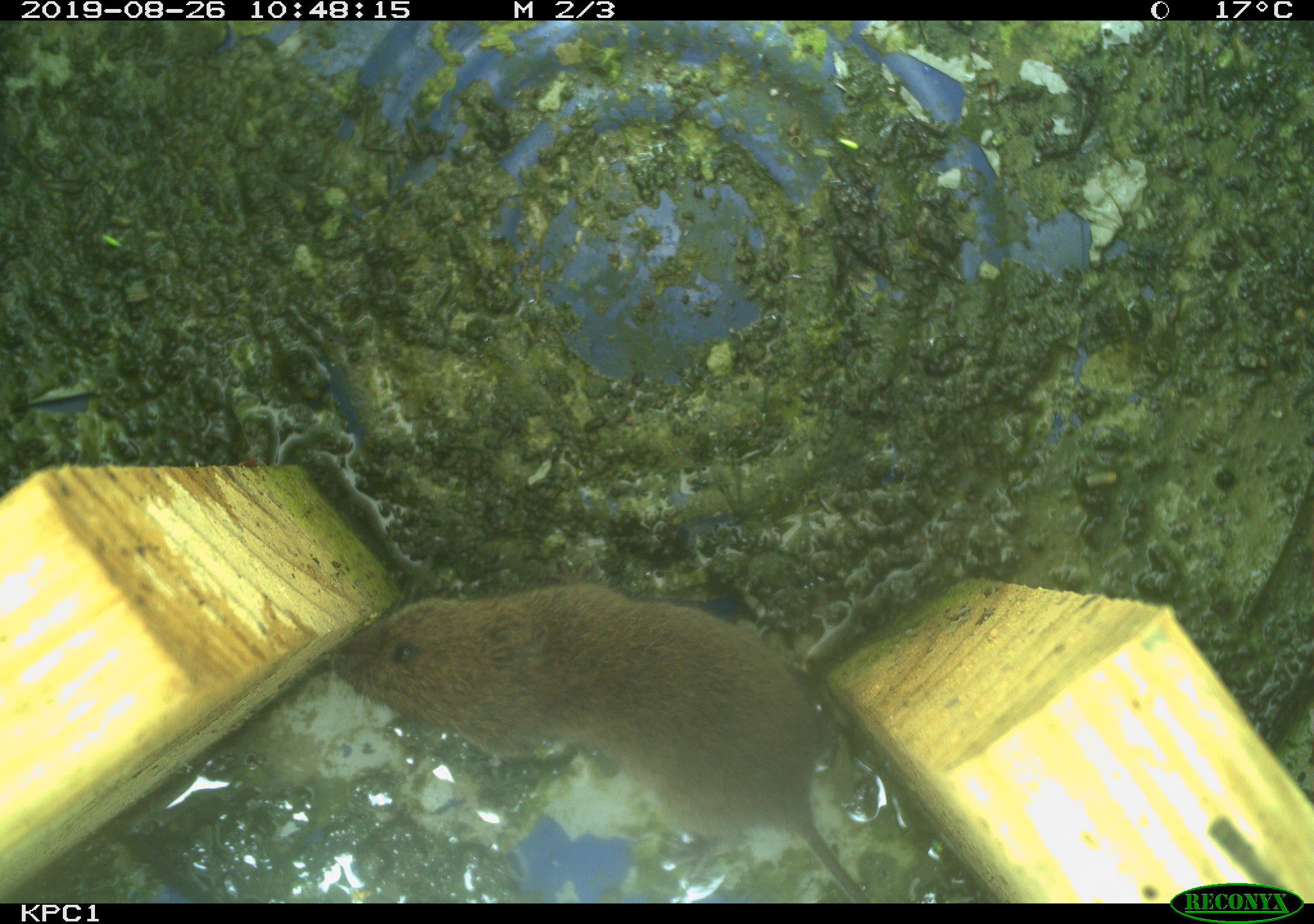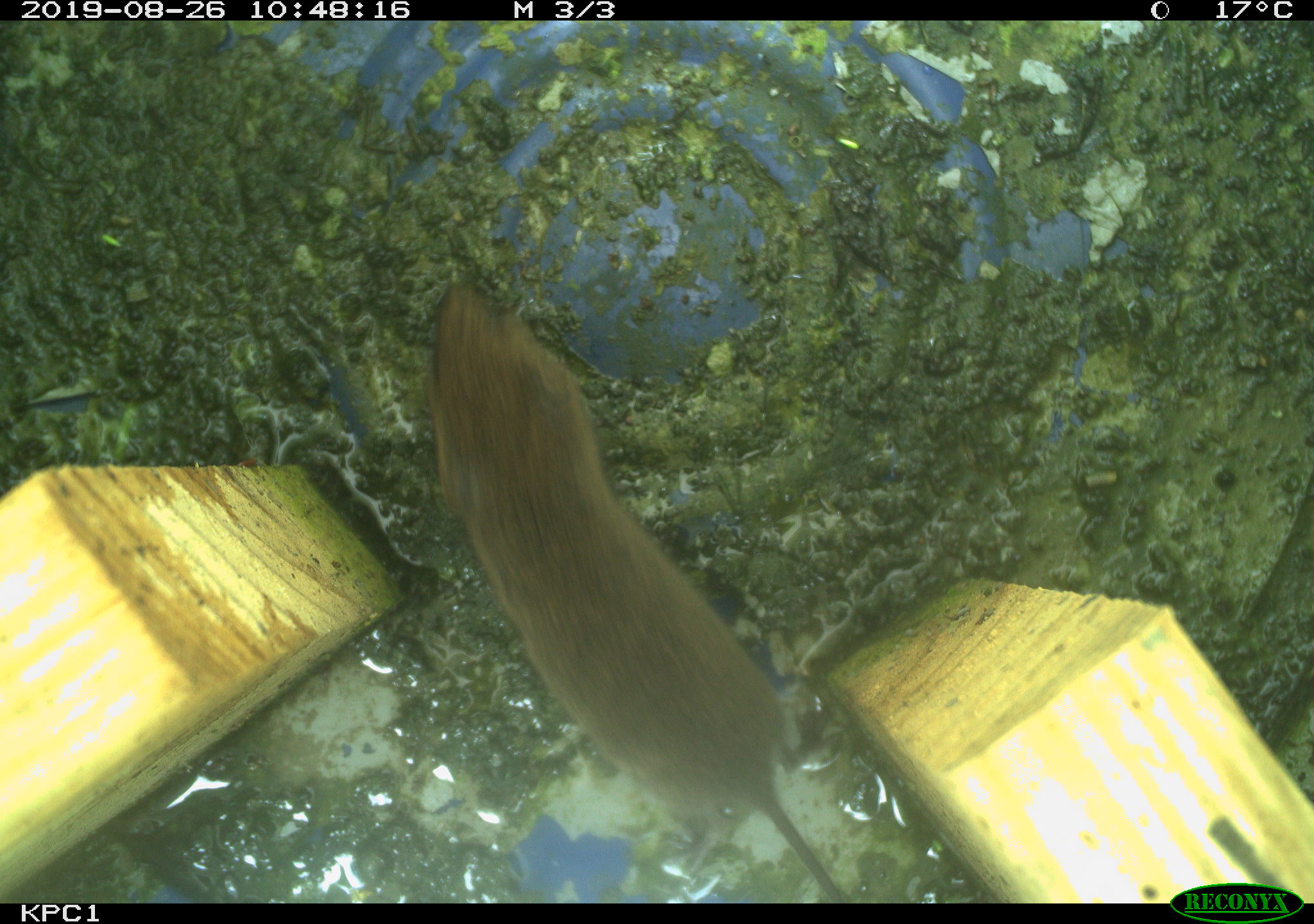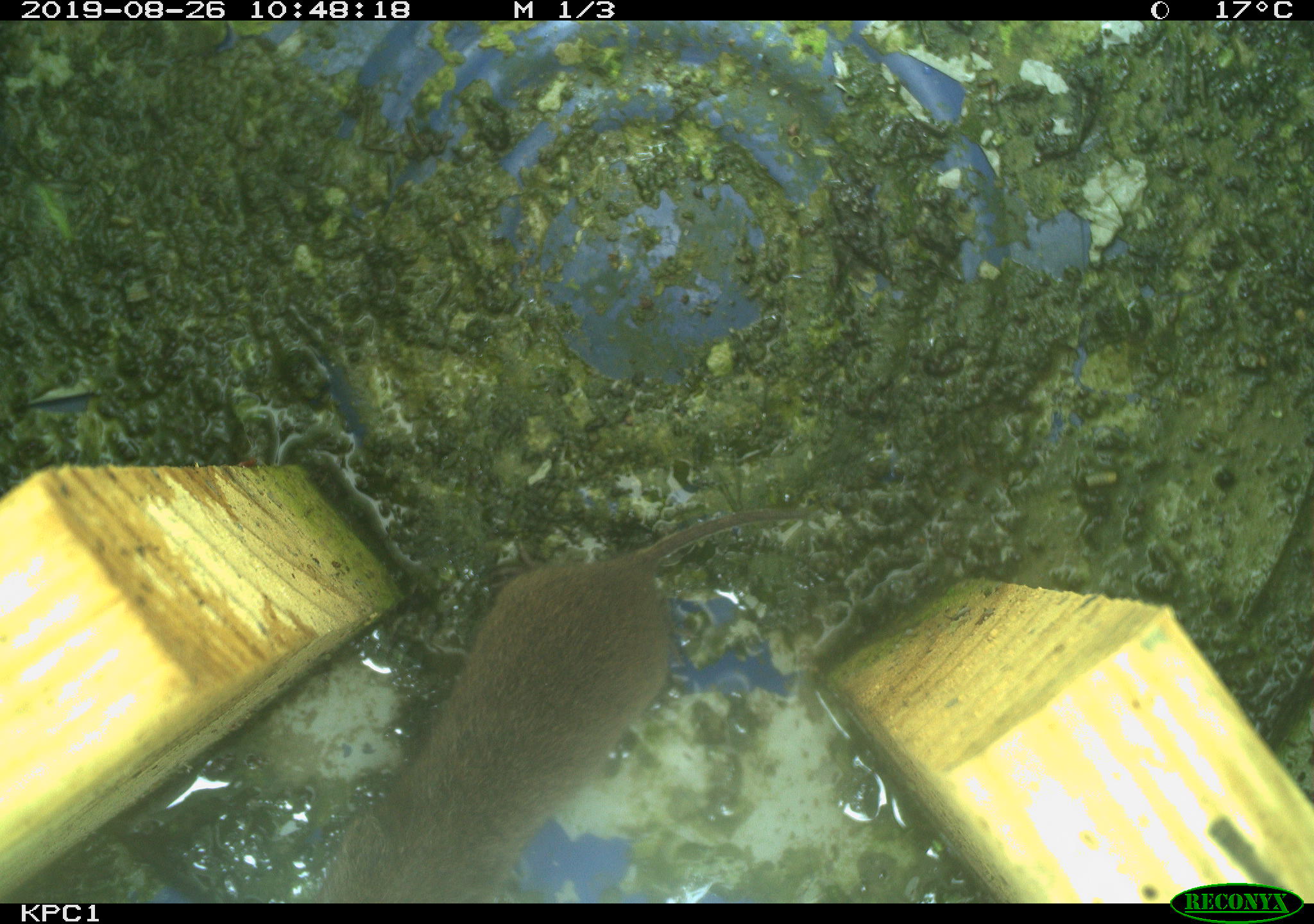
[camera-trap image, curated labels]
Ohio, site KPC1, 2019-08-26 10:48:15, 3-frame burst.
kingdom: Animalia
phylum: Chordata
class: Mammalia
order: Rodentia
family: Cricetidae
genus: Microtus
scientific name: Microtus pennsylvanicus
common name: meadow vole